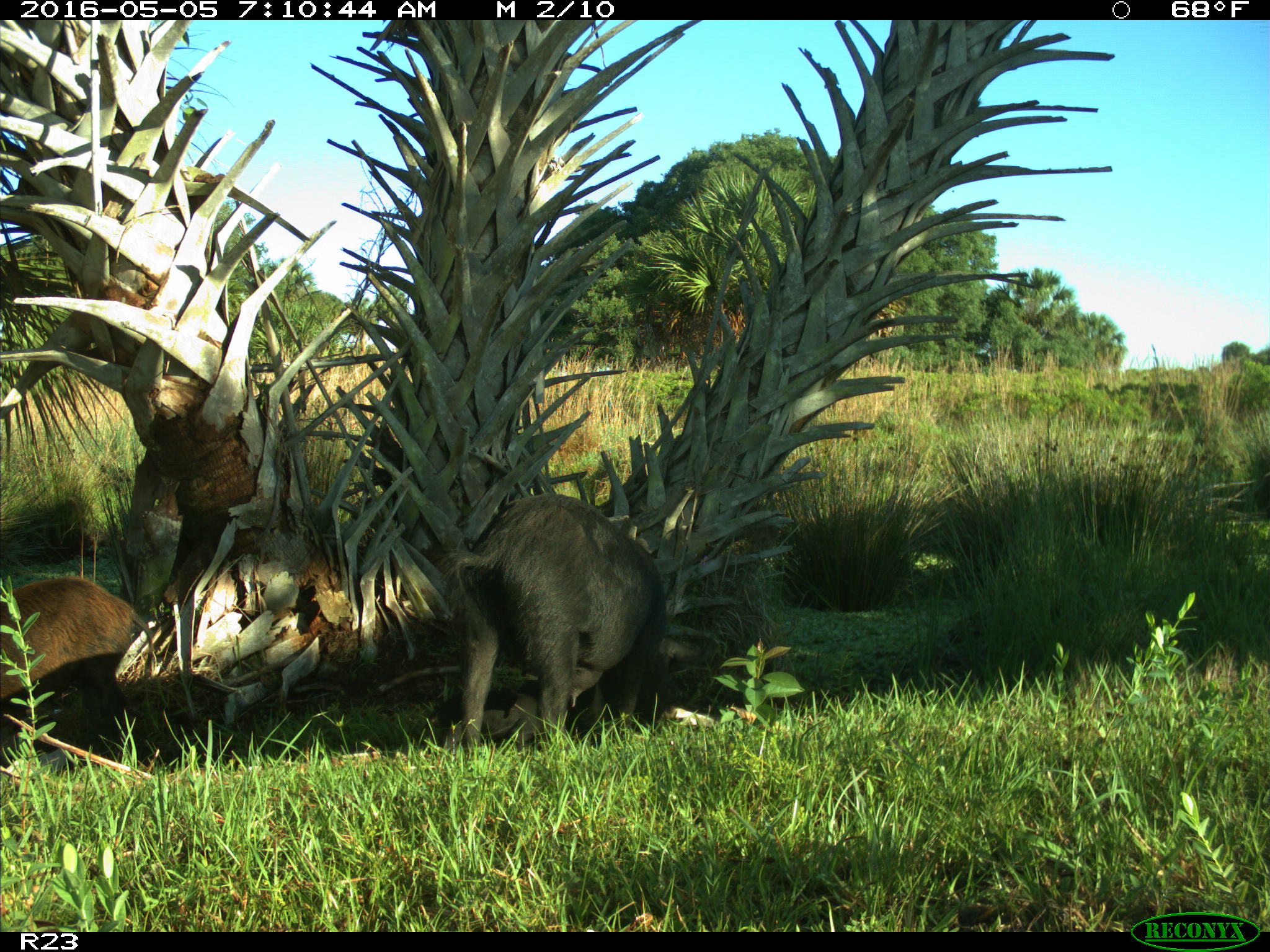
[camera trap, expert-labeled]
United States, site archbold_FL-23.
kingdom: Animalia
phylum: Chordata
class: Mammalia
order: Artiodactyla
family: Suidae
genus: Sus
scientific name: Sus scrofa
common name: wild boar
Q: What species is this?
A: Sus scrofa (wild boar).